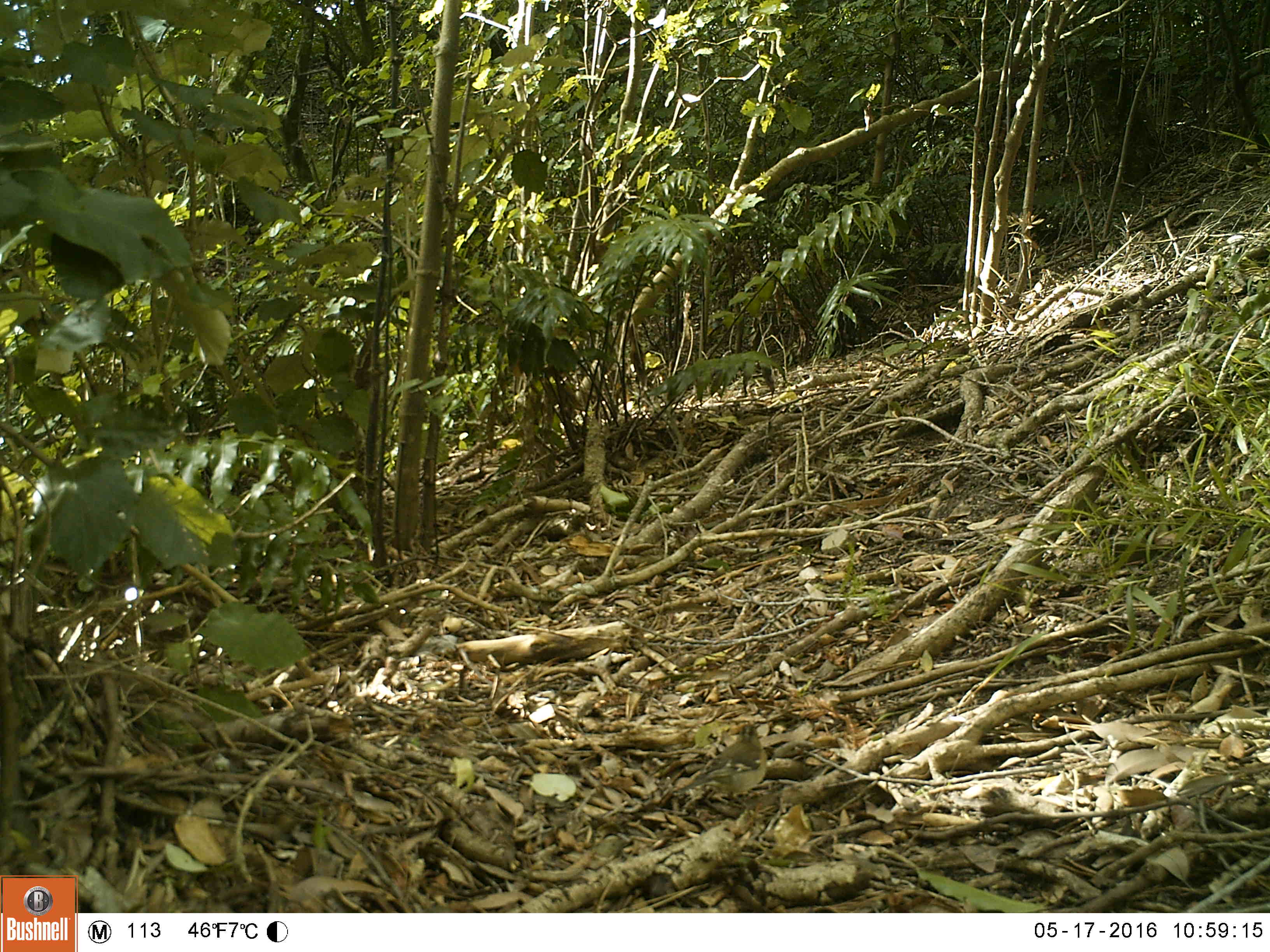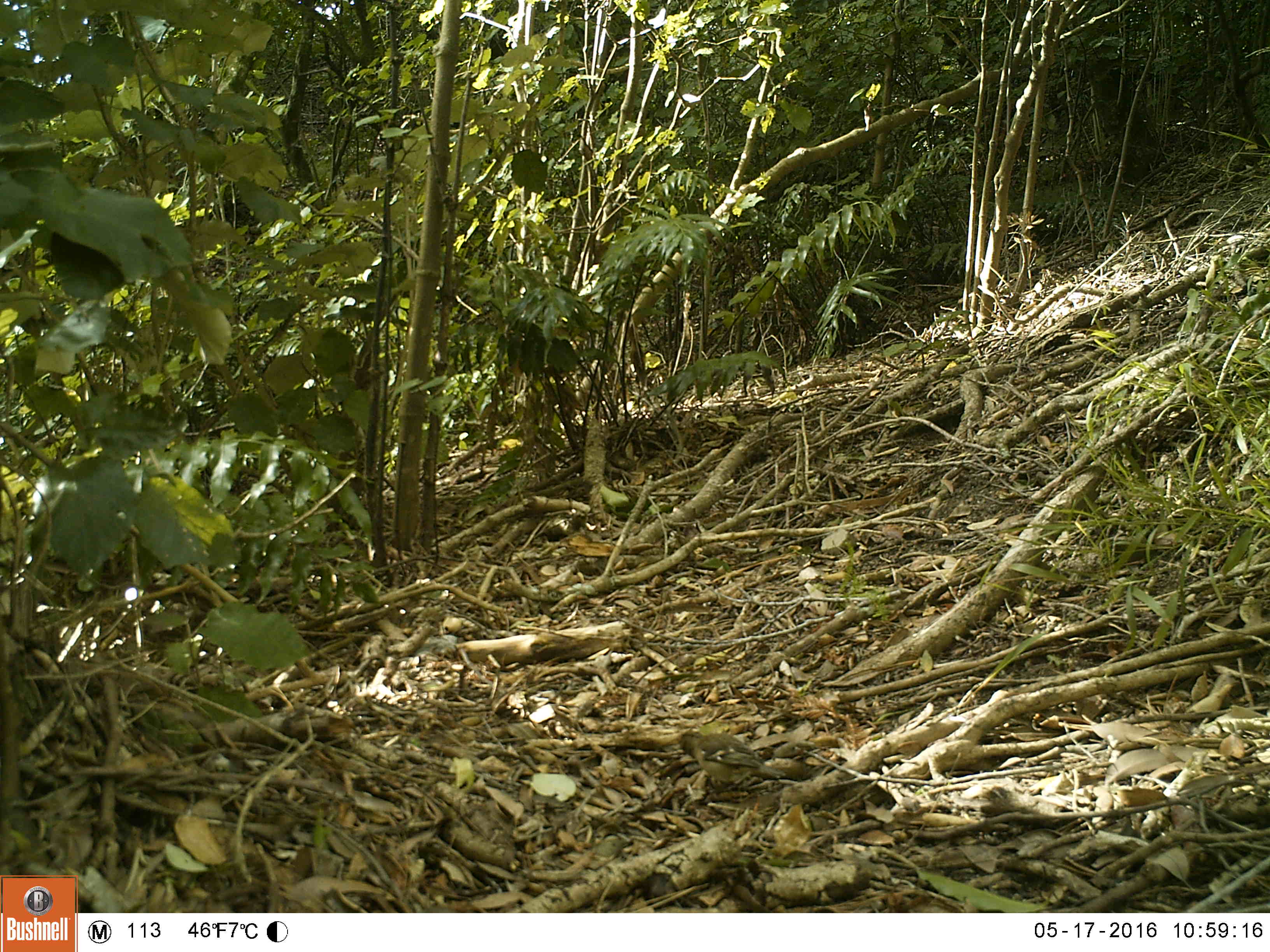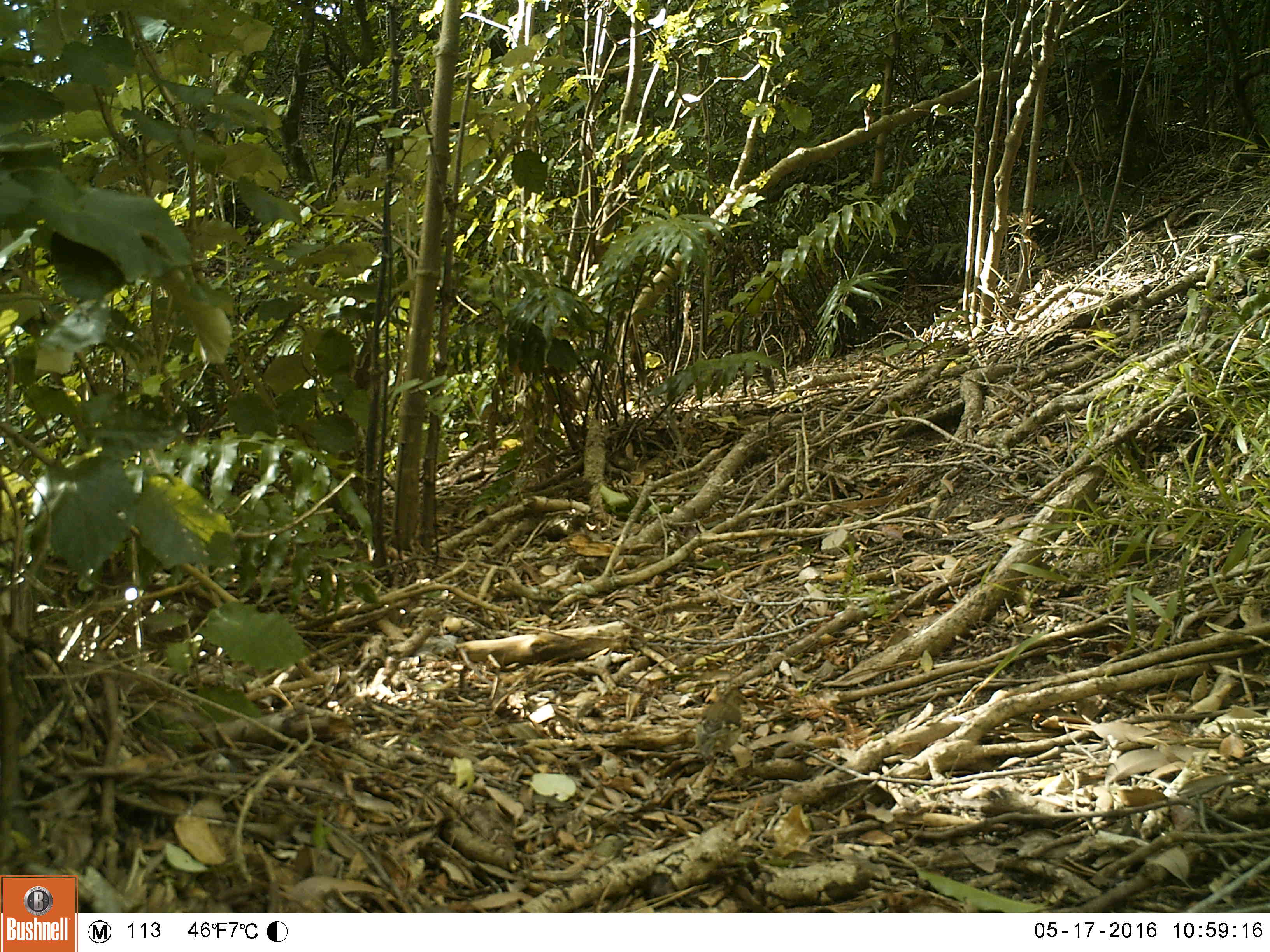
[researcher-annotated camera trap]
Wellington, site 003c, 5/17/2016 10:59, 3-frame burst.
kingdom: Animalia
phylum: Chordata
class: Aves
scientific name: Aves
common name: bird